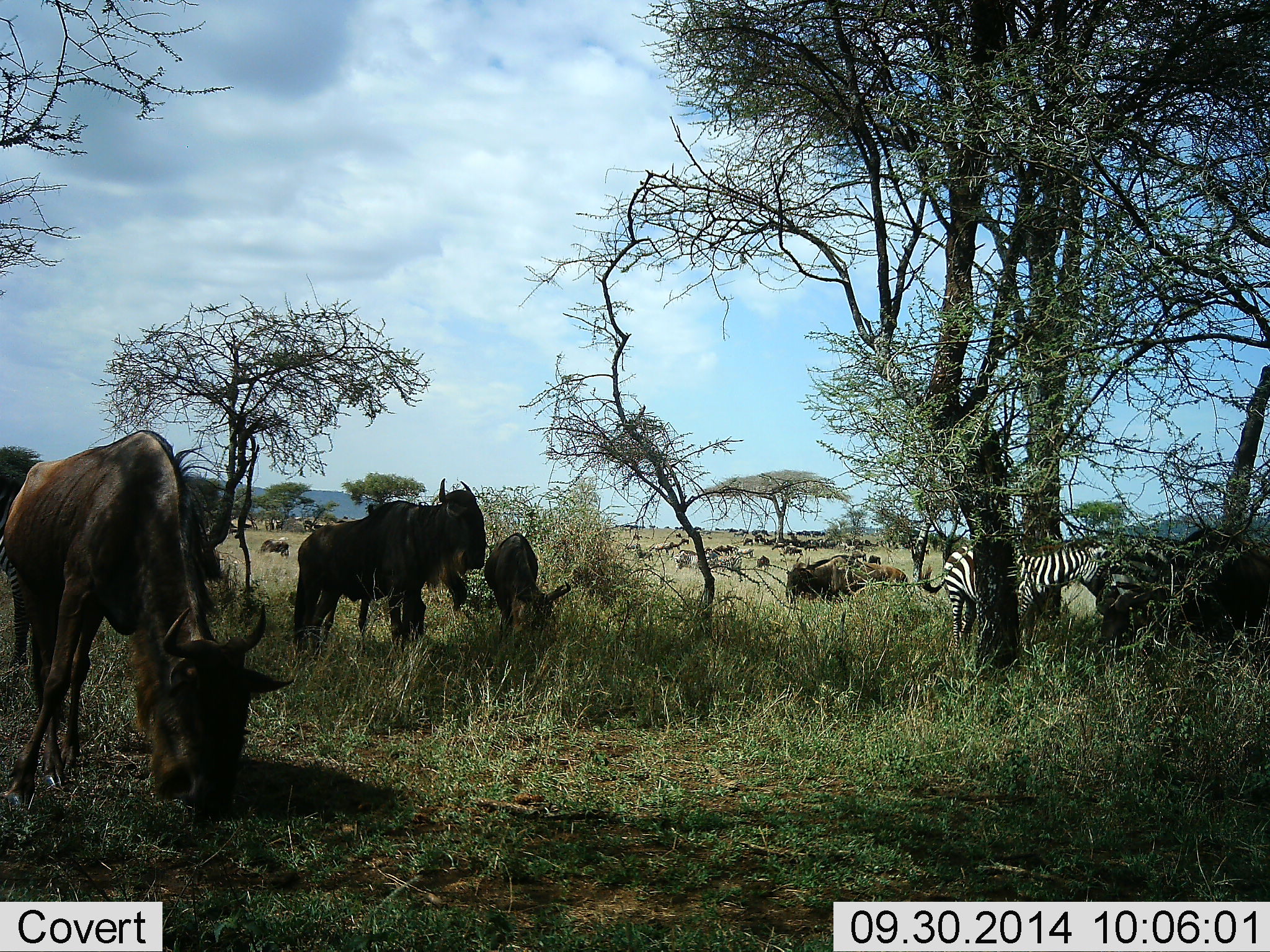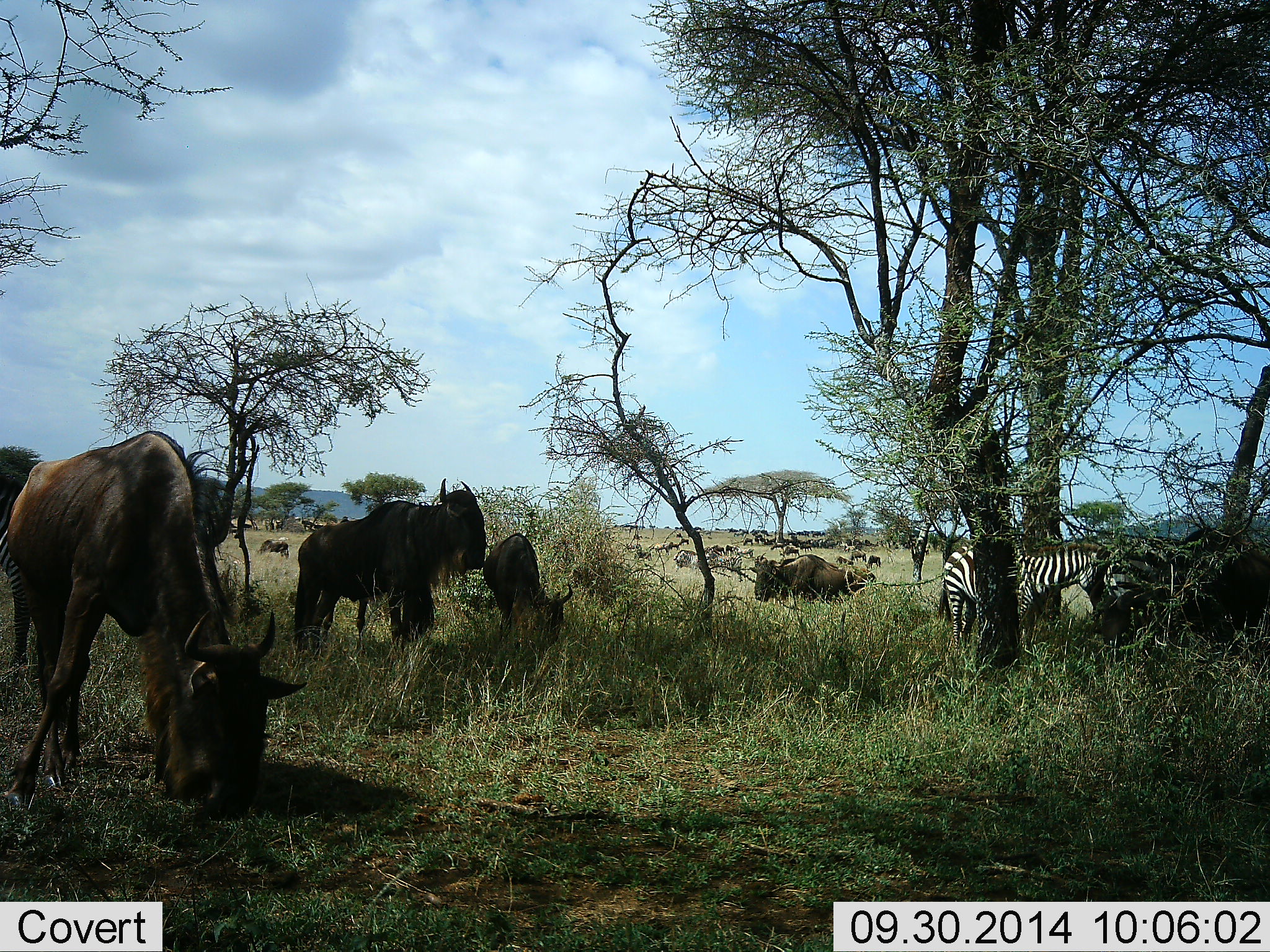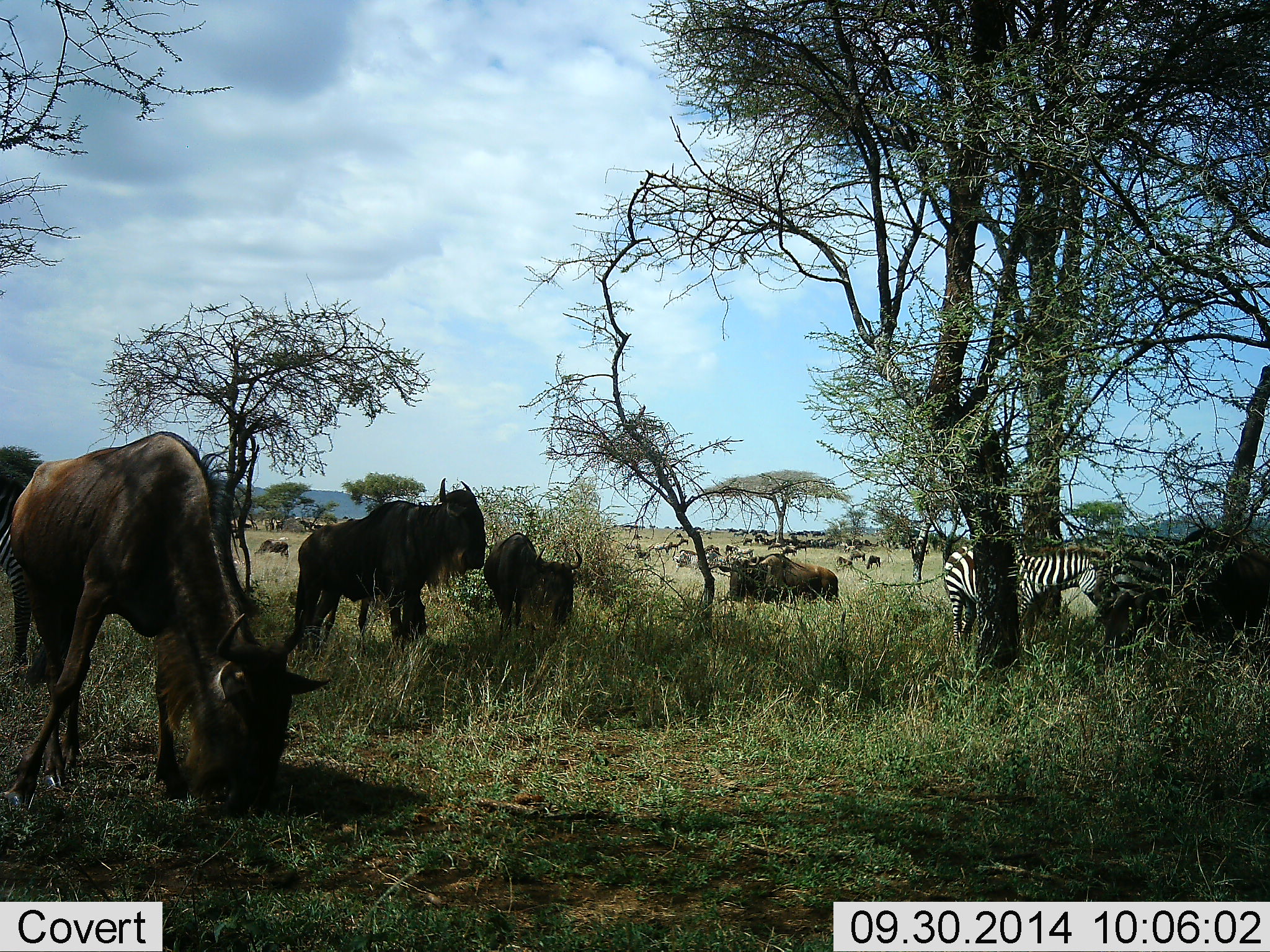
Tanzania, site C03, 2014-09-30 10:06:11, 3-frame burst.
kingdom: Animalia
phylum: Chordata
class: Mammalia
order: Artiodactyla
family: Bovidae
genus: Connochaetes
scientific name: Connochaetes taurinus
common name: blue wildebeest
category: wildebeest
Wildebeest (blue wildebeest) (Connochaetes taurinus), count 11-50. Behavior (volunteer vote fractions): standing 80%, resting 10%, moving 60%, interacting 10%. Young present (vote fraction): 10%. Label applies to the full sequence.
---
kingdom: Animalia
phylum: Chordata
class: Mammalia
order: Perissodactyla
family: Equidae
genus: Equus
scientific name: Equus quagga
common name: plains zebra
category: zebra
Zebra (plains zebra) (Equus quagga), count 2. Behavior (volunteer vote fractions): standing 70%, resting 0%, moving 0%, interacting 0%. Young present (vote fraction): 0%. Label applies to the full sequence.